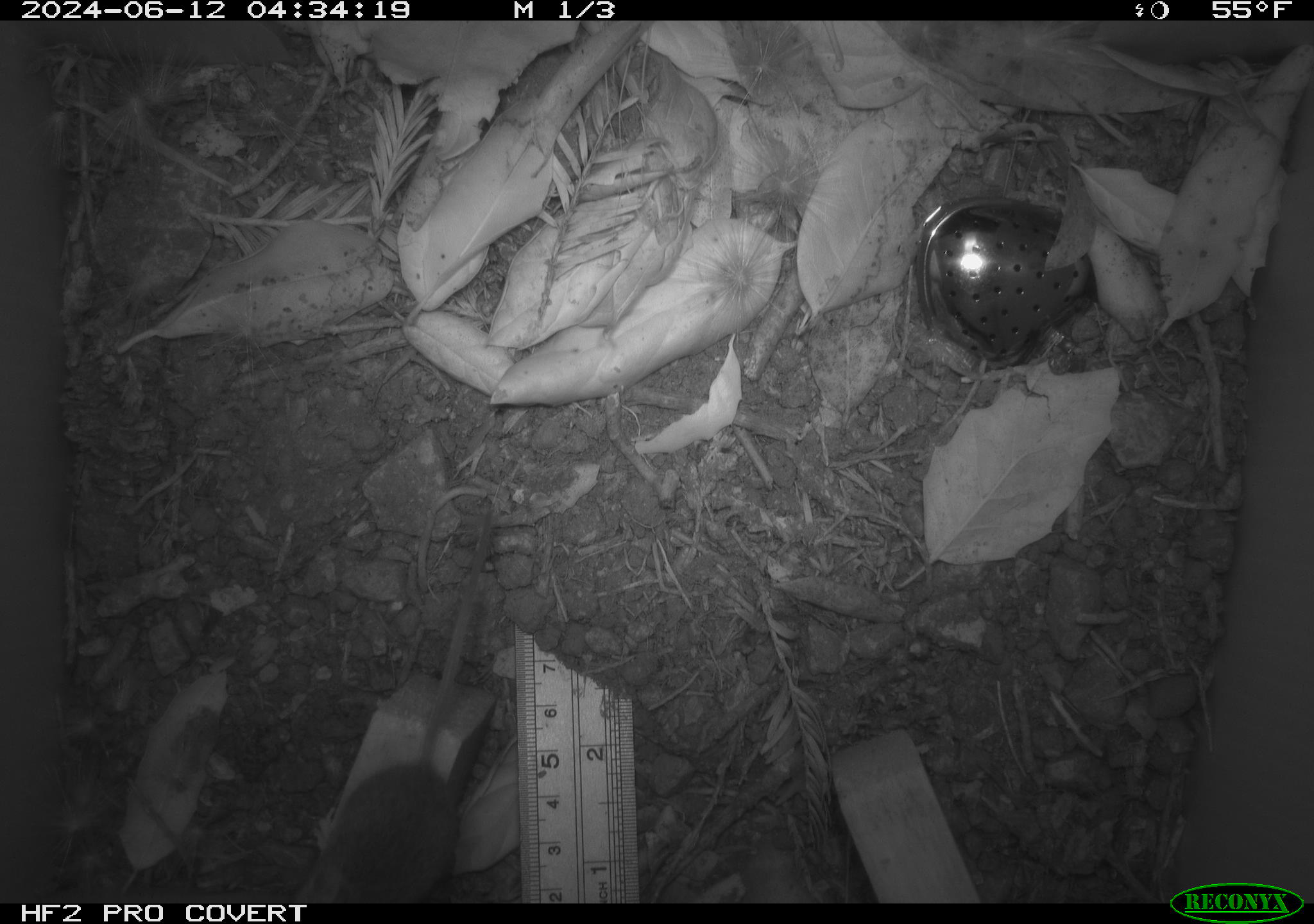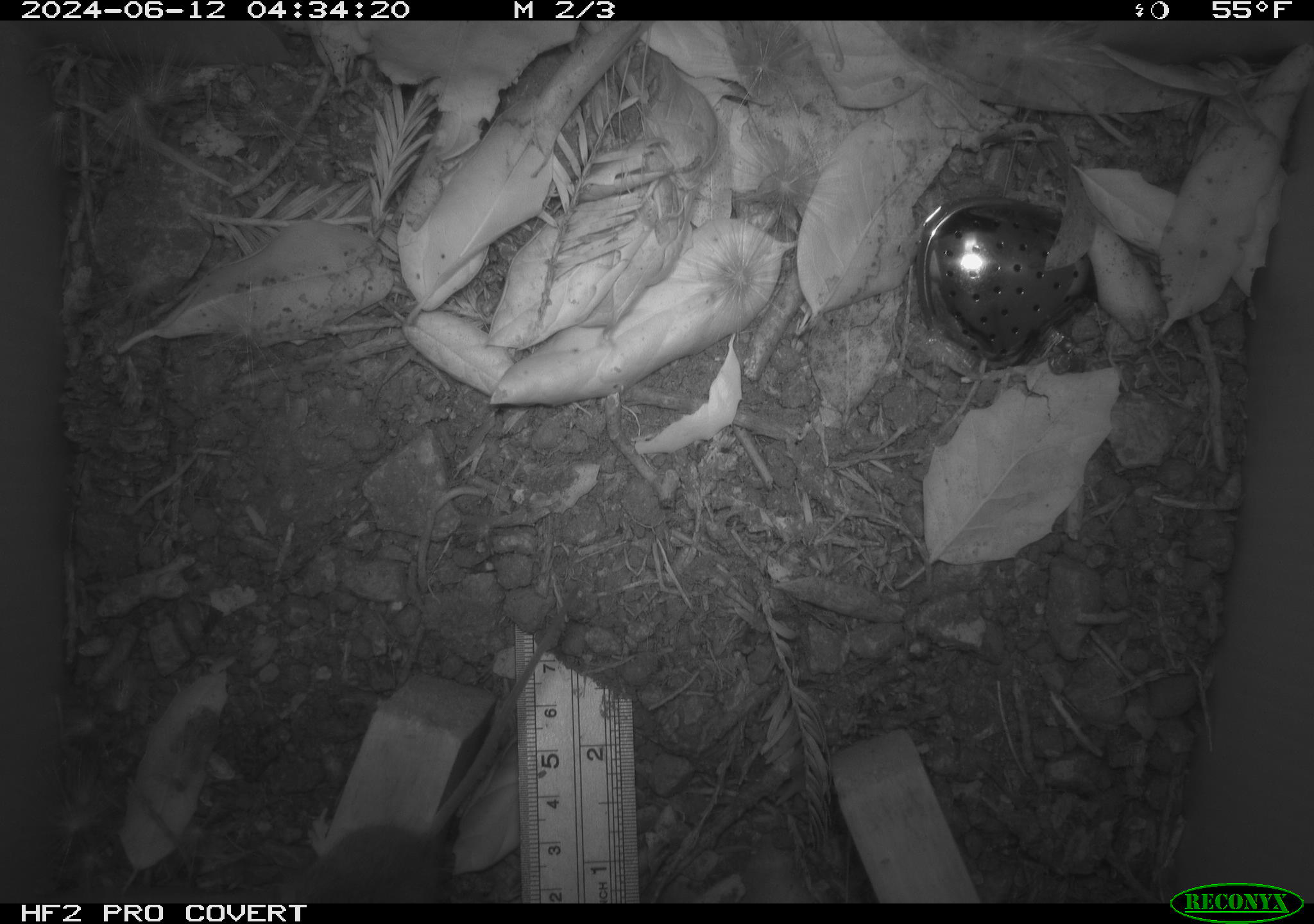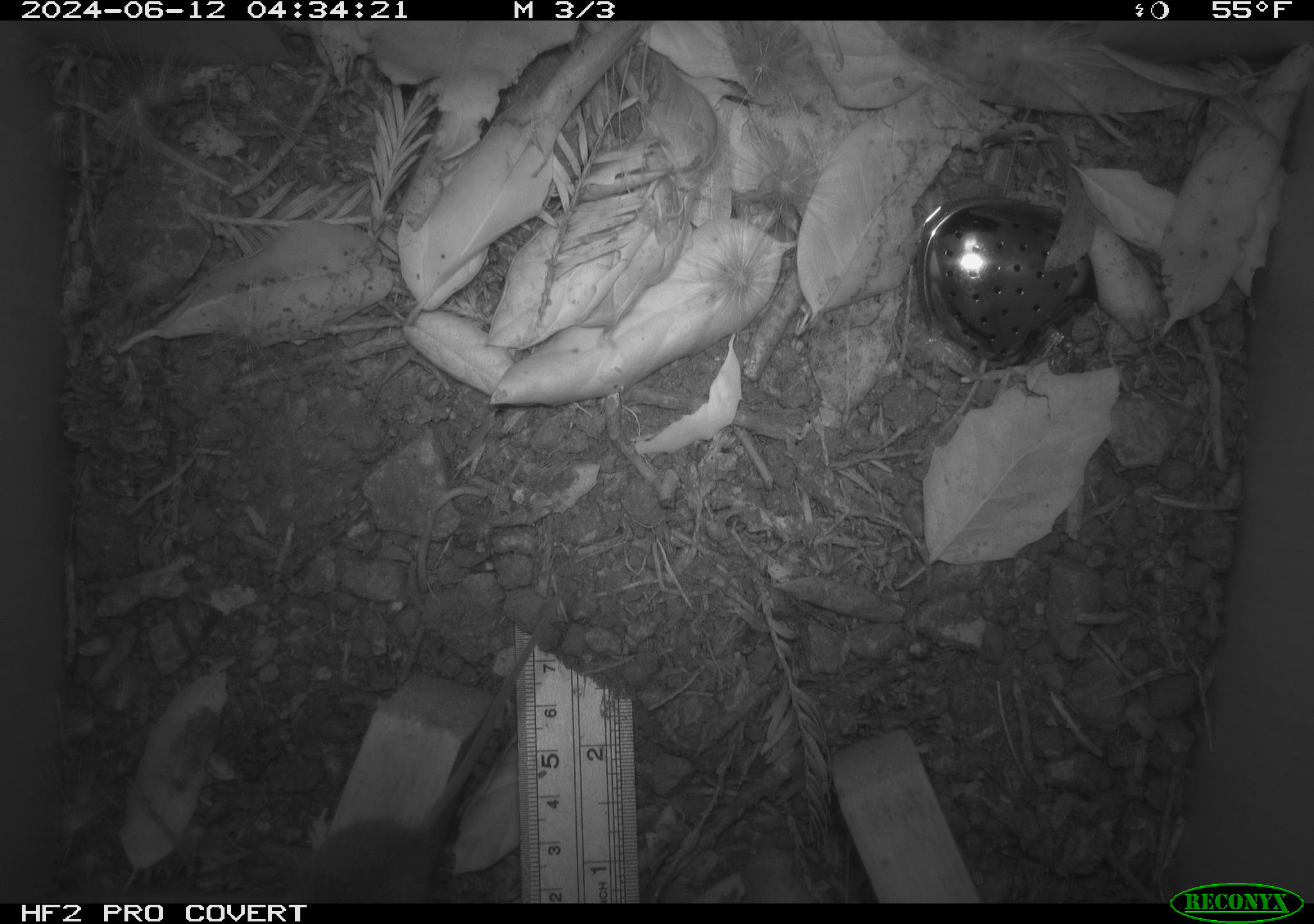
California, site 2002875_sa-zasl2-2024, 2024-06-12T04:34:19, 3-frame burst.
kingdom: Animalia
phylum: Chordata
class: Mammalia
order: Rodentia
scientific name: Rodentia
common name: rodent